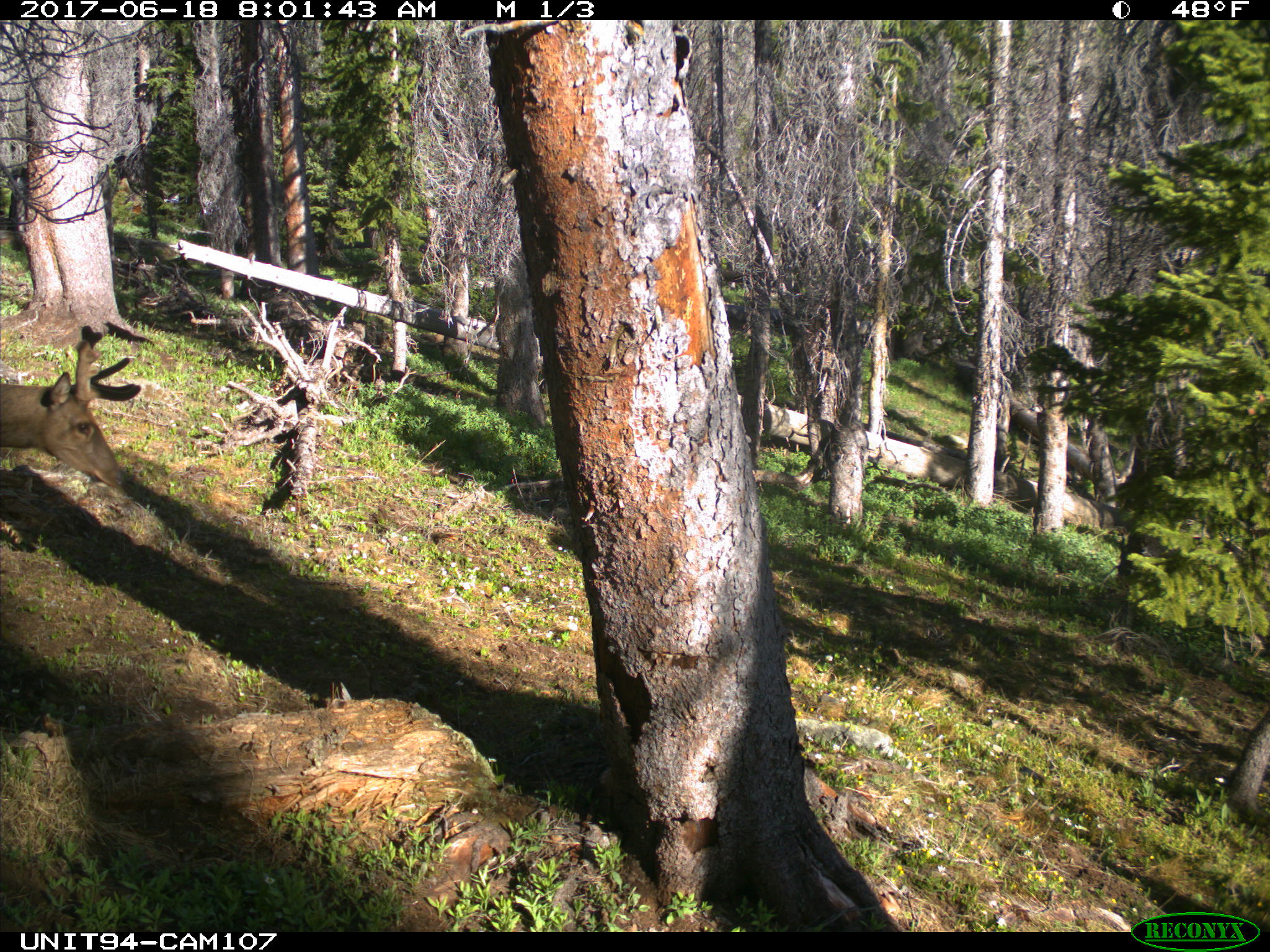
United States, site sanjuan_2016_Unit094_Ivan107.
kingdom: Animalia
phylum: Chordata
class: Mammalia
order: Artiodactyla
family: Cervidae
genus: Cervus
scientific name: Cervus elaphus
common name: red deer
Cervus elaphus (red deer).